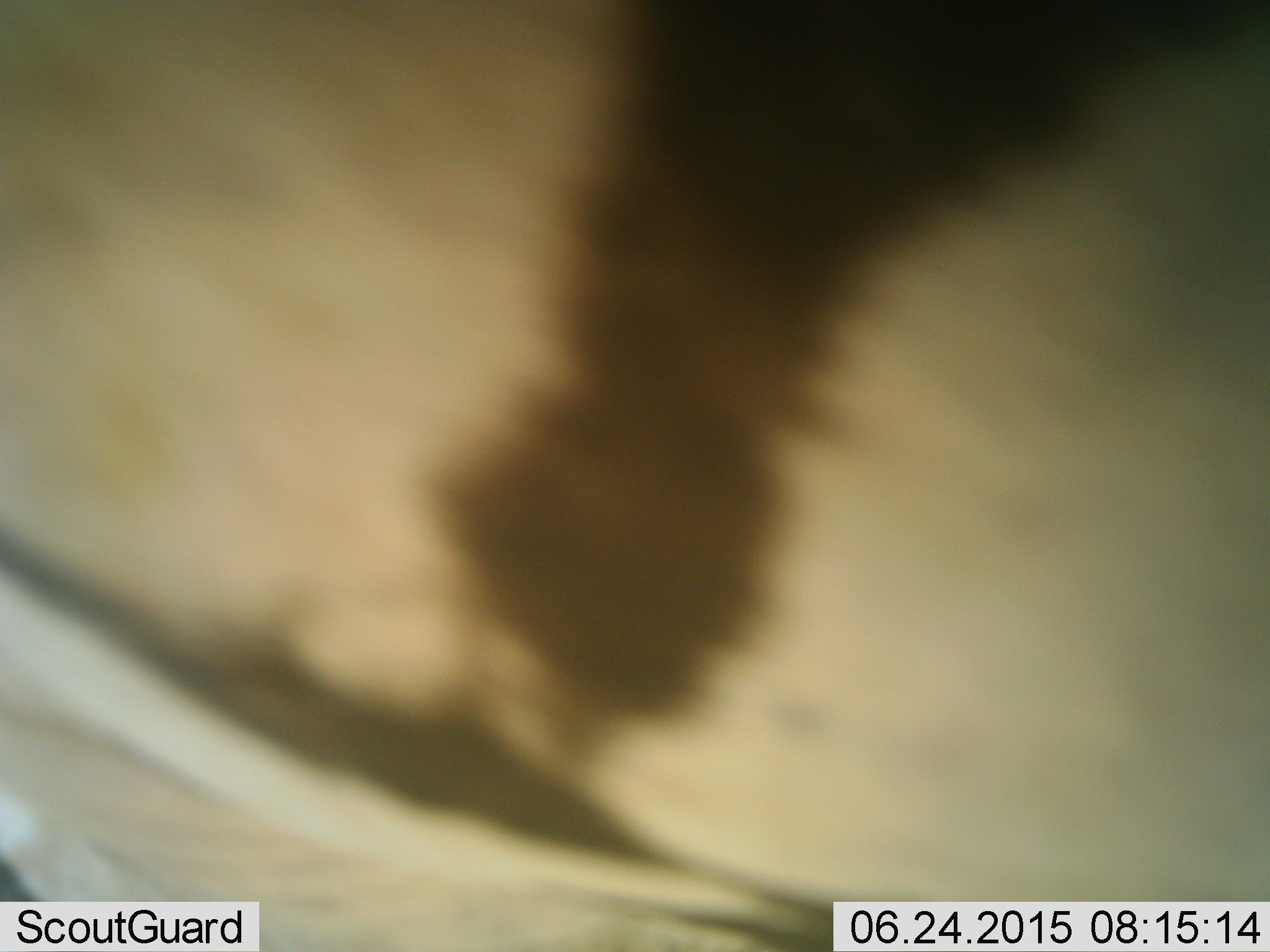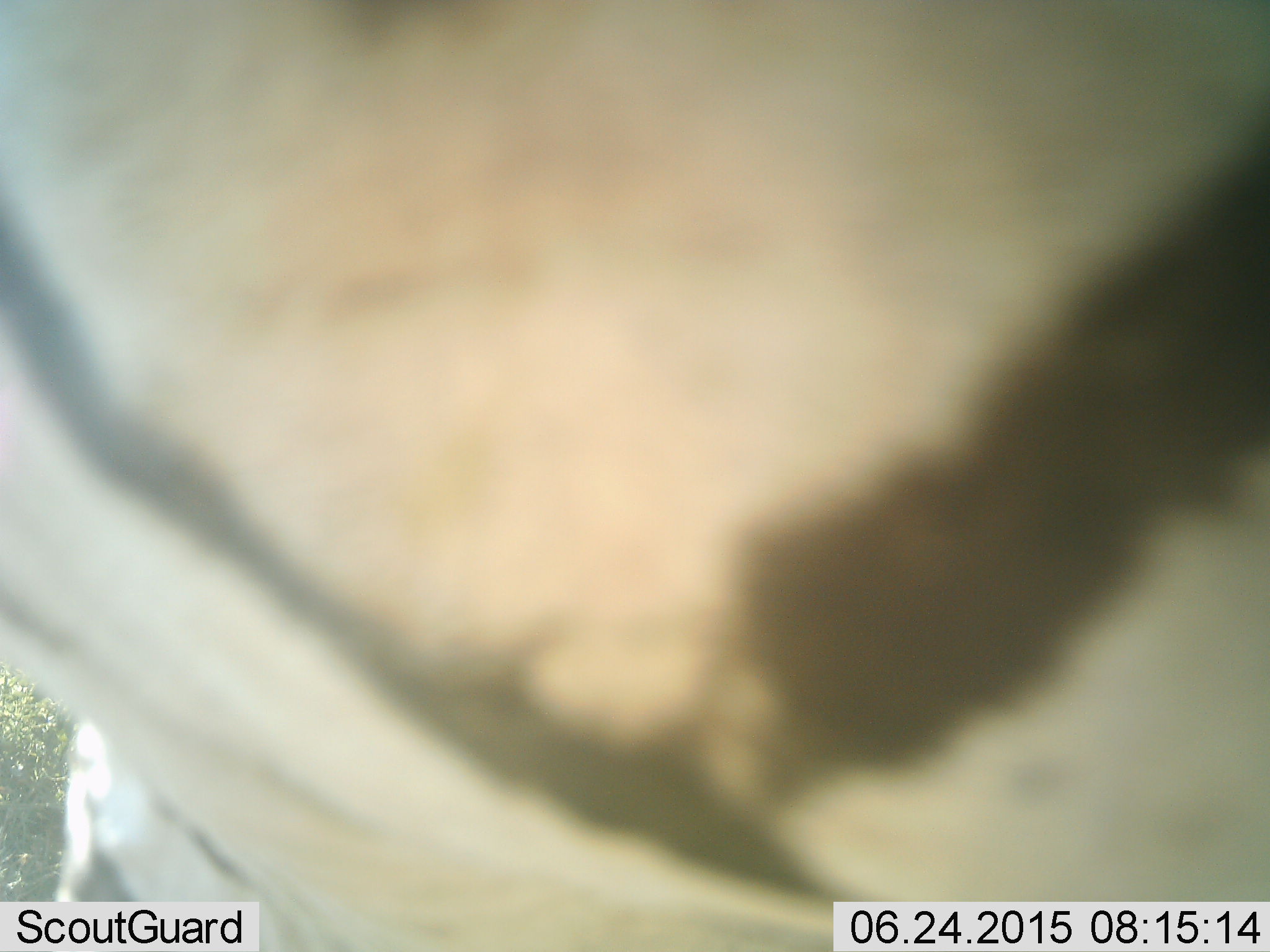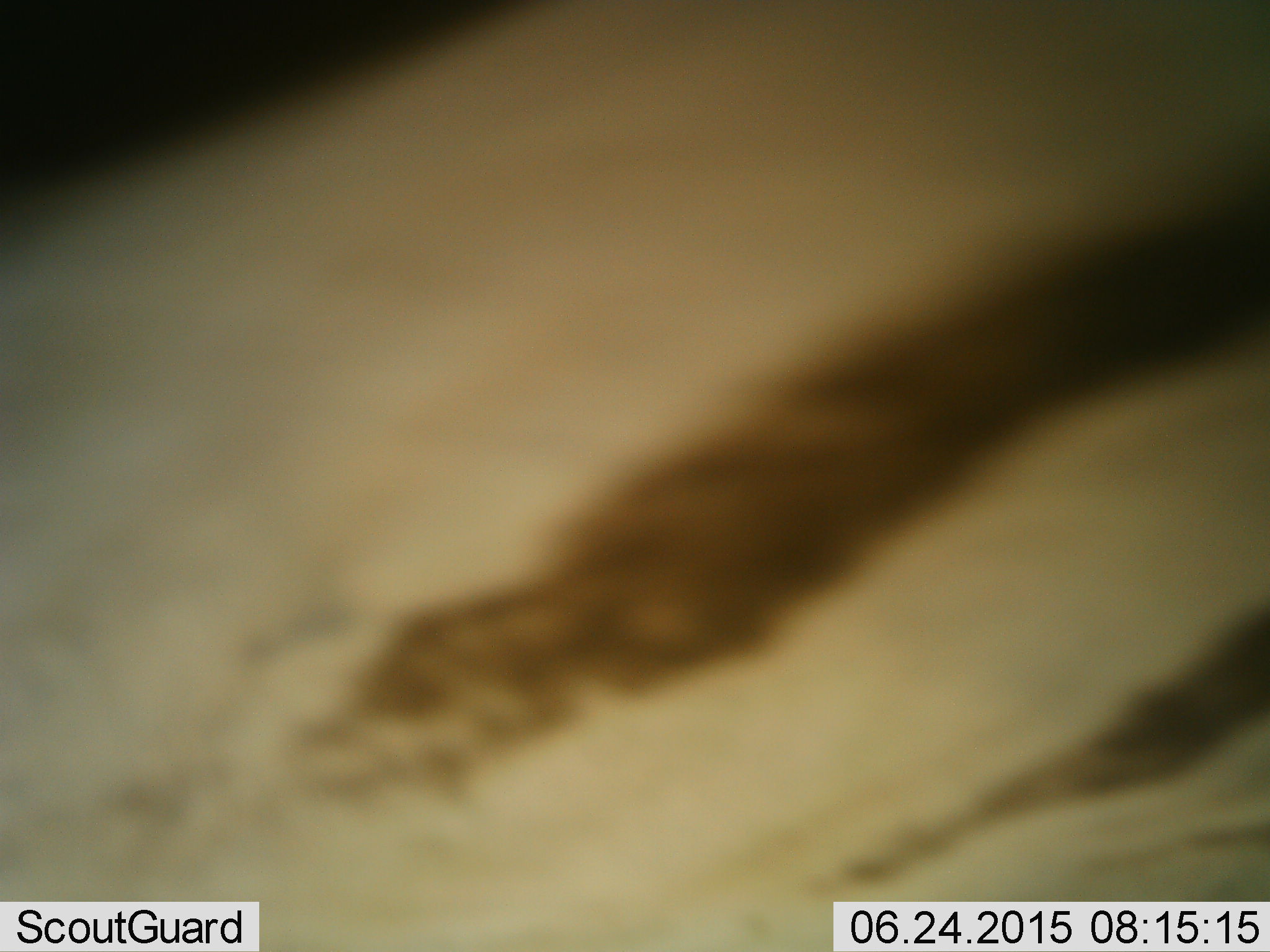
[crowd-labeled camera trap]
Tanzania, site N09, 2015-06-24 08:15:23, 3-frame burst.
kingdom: Animalia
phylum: Chordata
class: Mammalia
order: Perissodactyla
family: Equidae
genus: Equus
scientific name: Equus quagga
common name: plains zebra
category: zebra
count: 1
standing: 60%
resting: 0%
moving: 30%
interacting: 20%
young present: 0%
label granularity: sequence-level